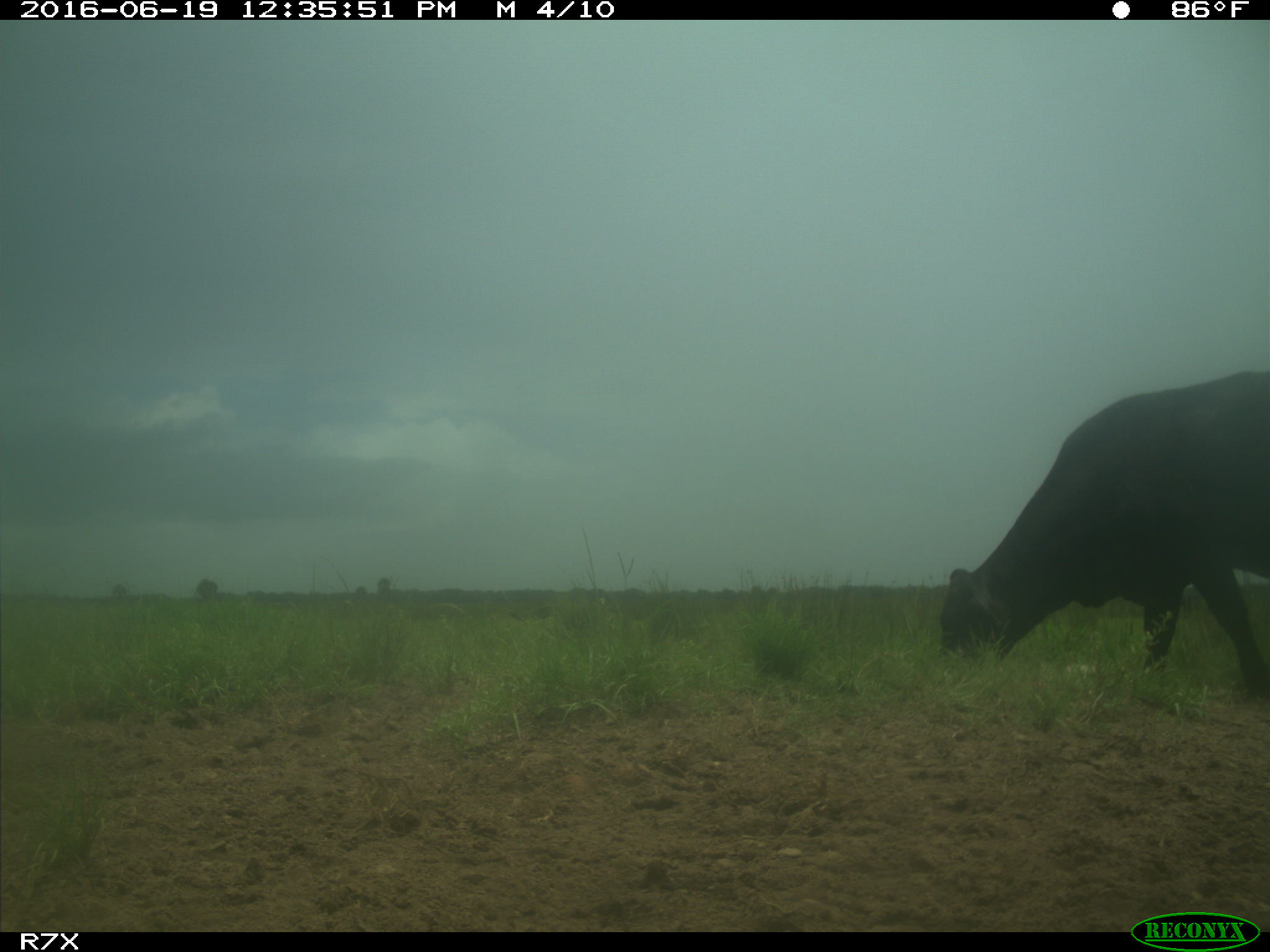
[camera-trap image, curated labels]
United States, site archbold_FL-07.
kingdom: Animalia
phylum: Chordata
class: Mammalia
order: Artiodactyla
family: Bovidae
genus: Bos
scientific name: Bos taurus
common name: domestic cow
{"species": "Bos taurus (domestic cow)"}